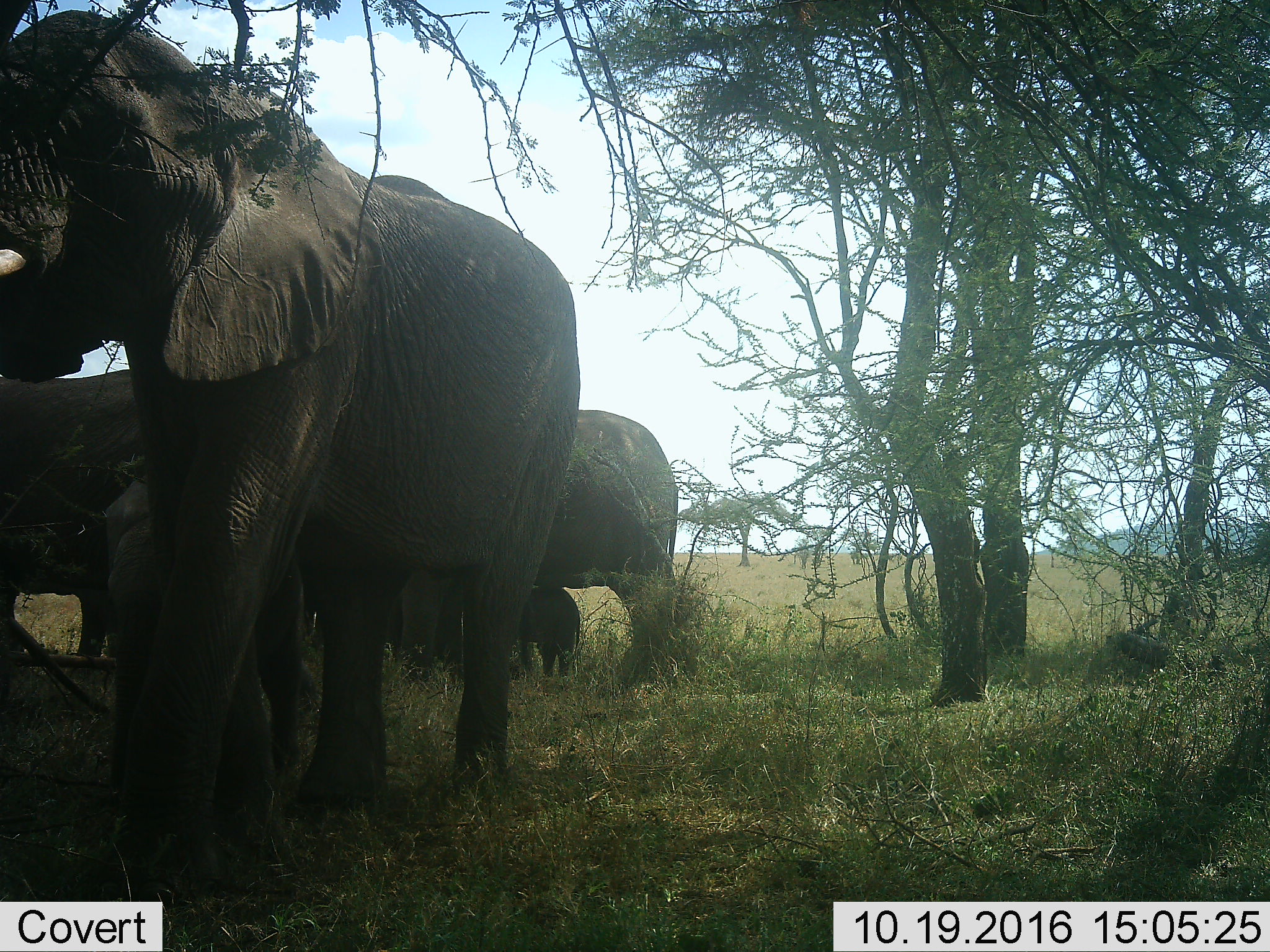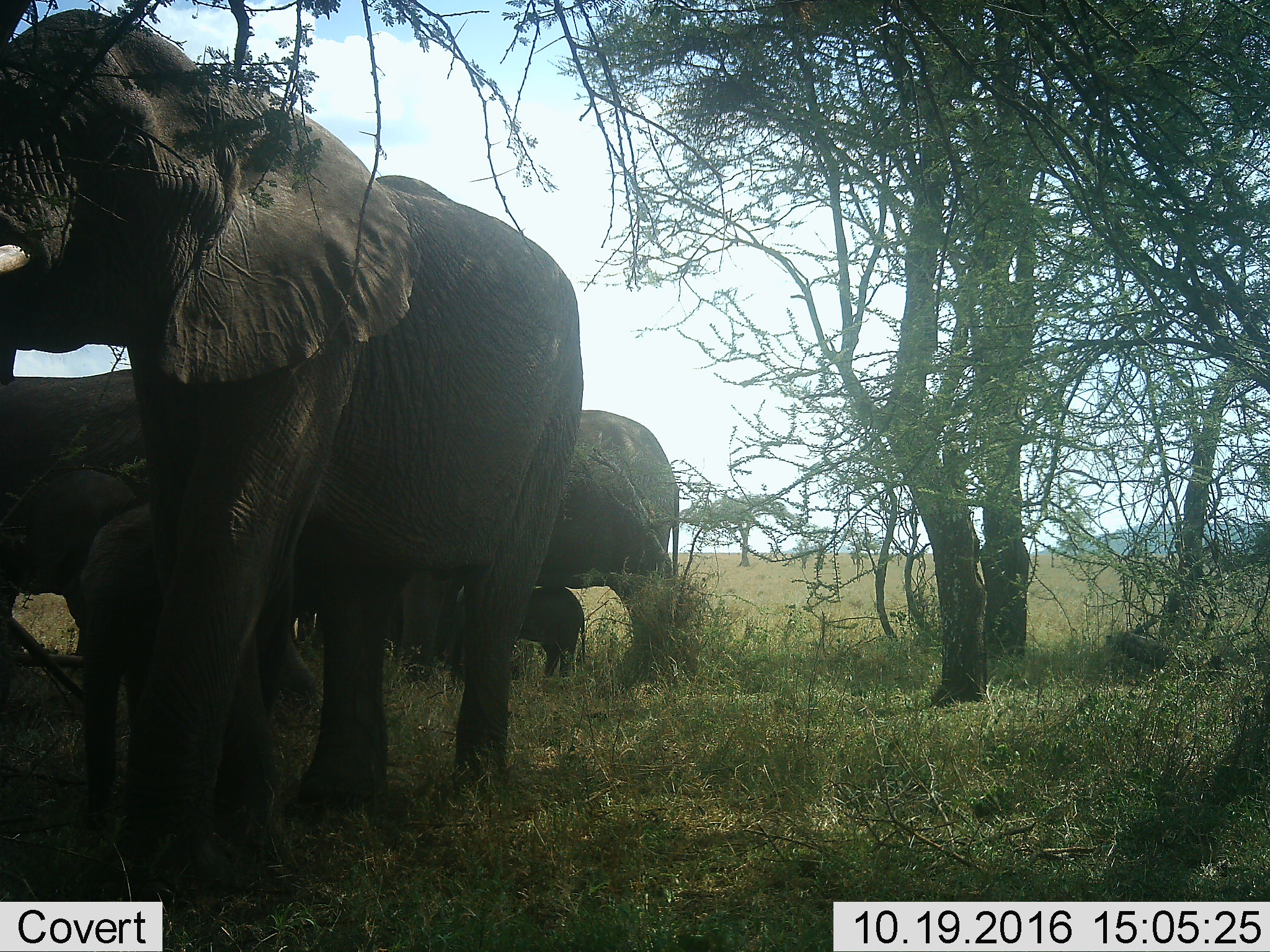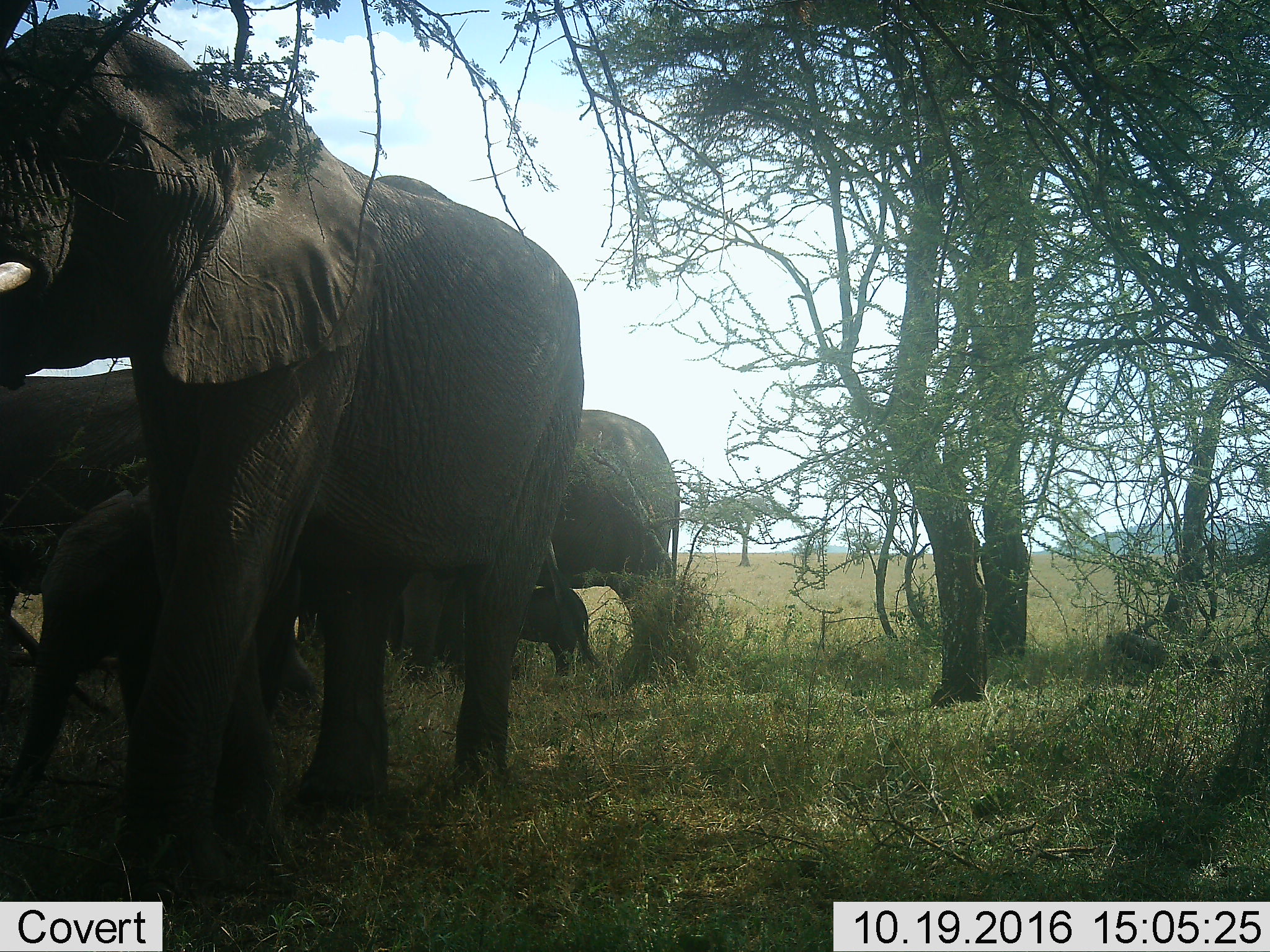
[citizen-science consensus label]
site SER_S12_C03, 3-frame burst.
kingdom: Animalia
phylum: Chordata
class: Mammalia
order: Proboscidea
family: Elephantidae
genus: Loxodonta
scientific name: Loxodonta africana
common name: african bush elephant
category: elephant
Elephant (african bush elephant) (Loxodonta africana), count 5. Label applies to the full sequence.